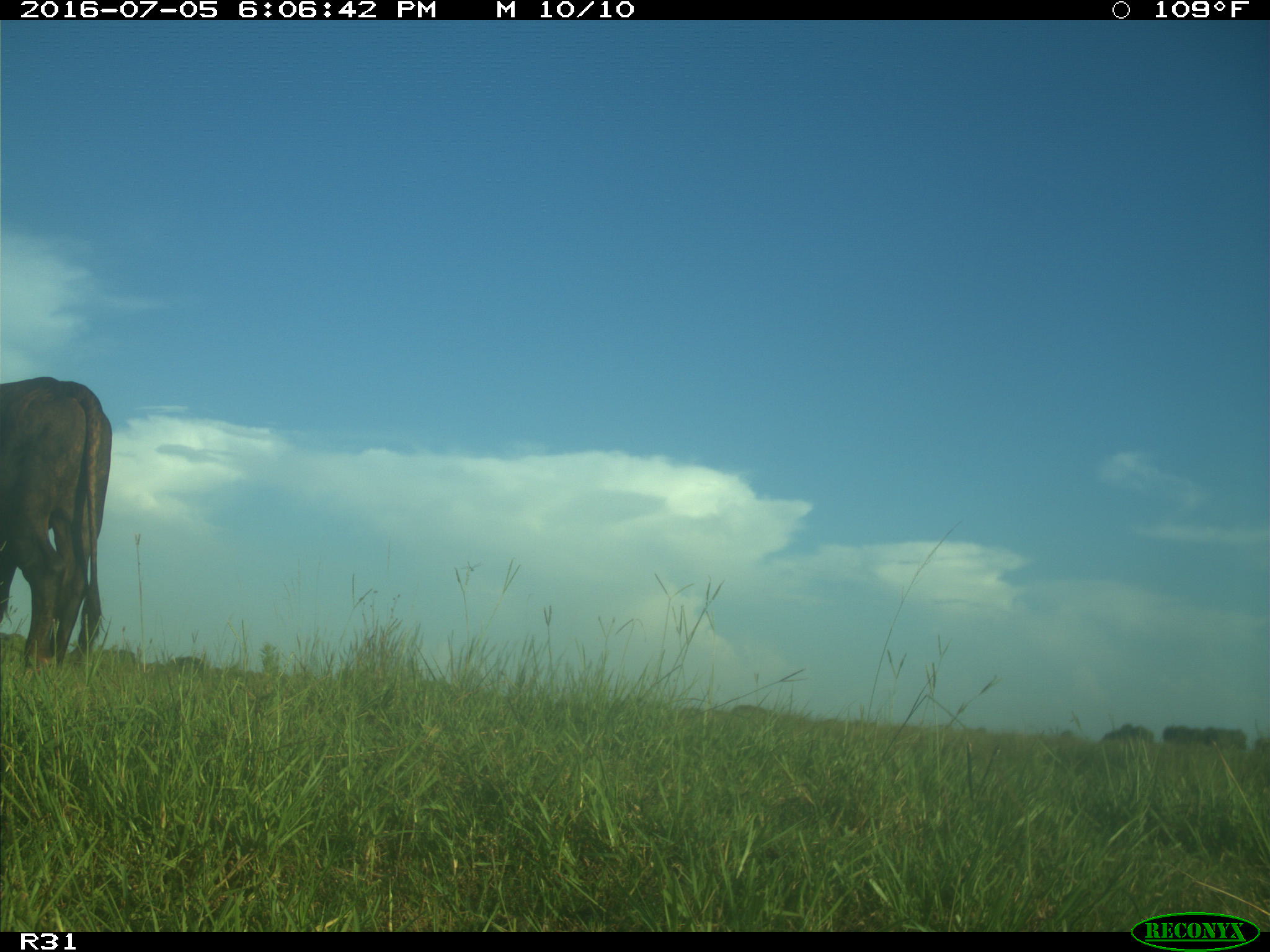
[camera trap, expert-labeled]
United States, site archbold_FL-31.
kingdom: Animalia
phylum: Chordata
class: Mammalia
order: Artiodactyla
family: Bovidae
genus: Bos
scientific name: Bos taurus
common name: domestic cow